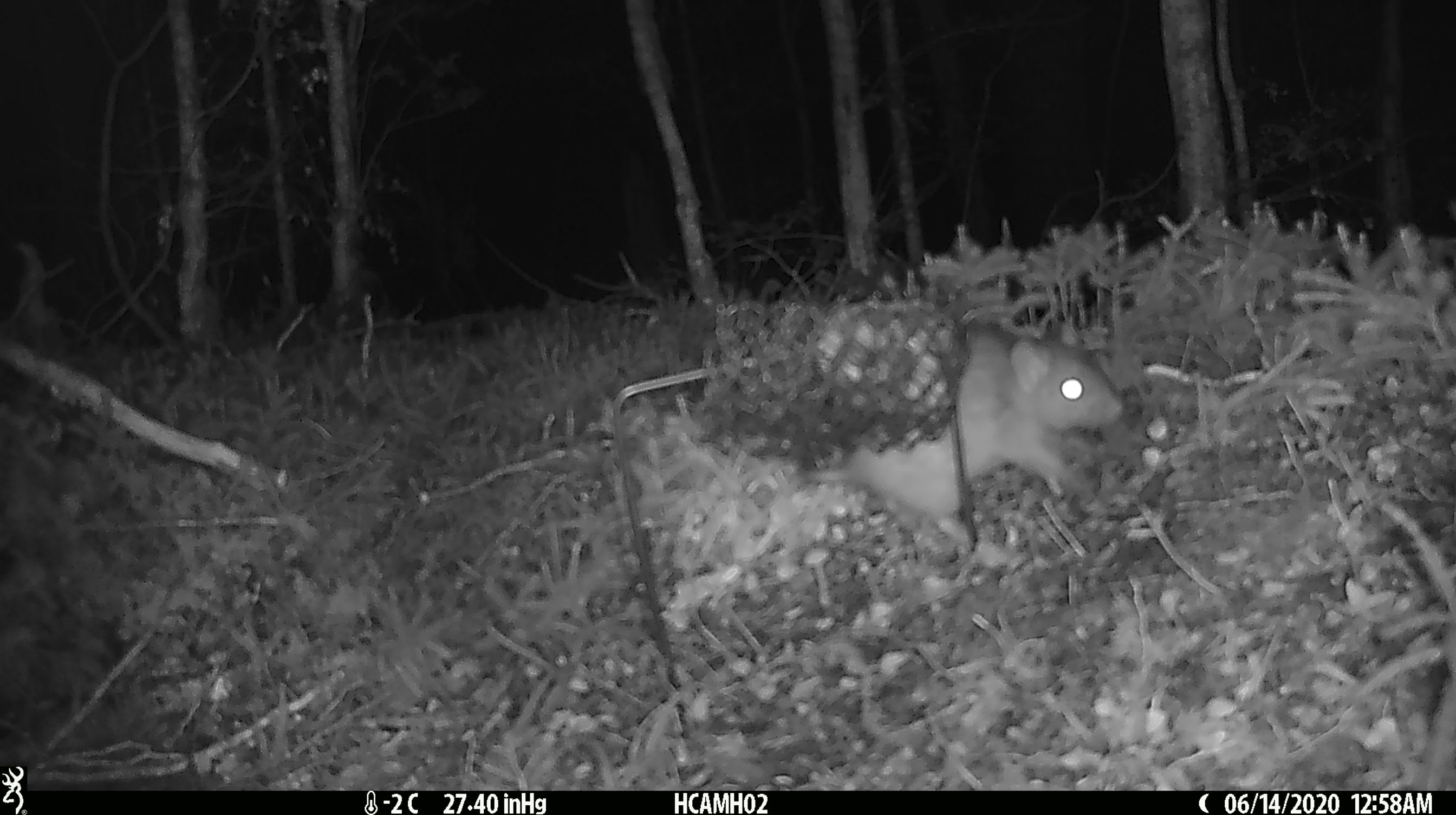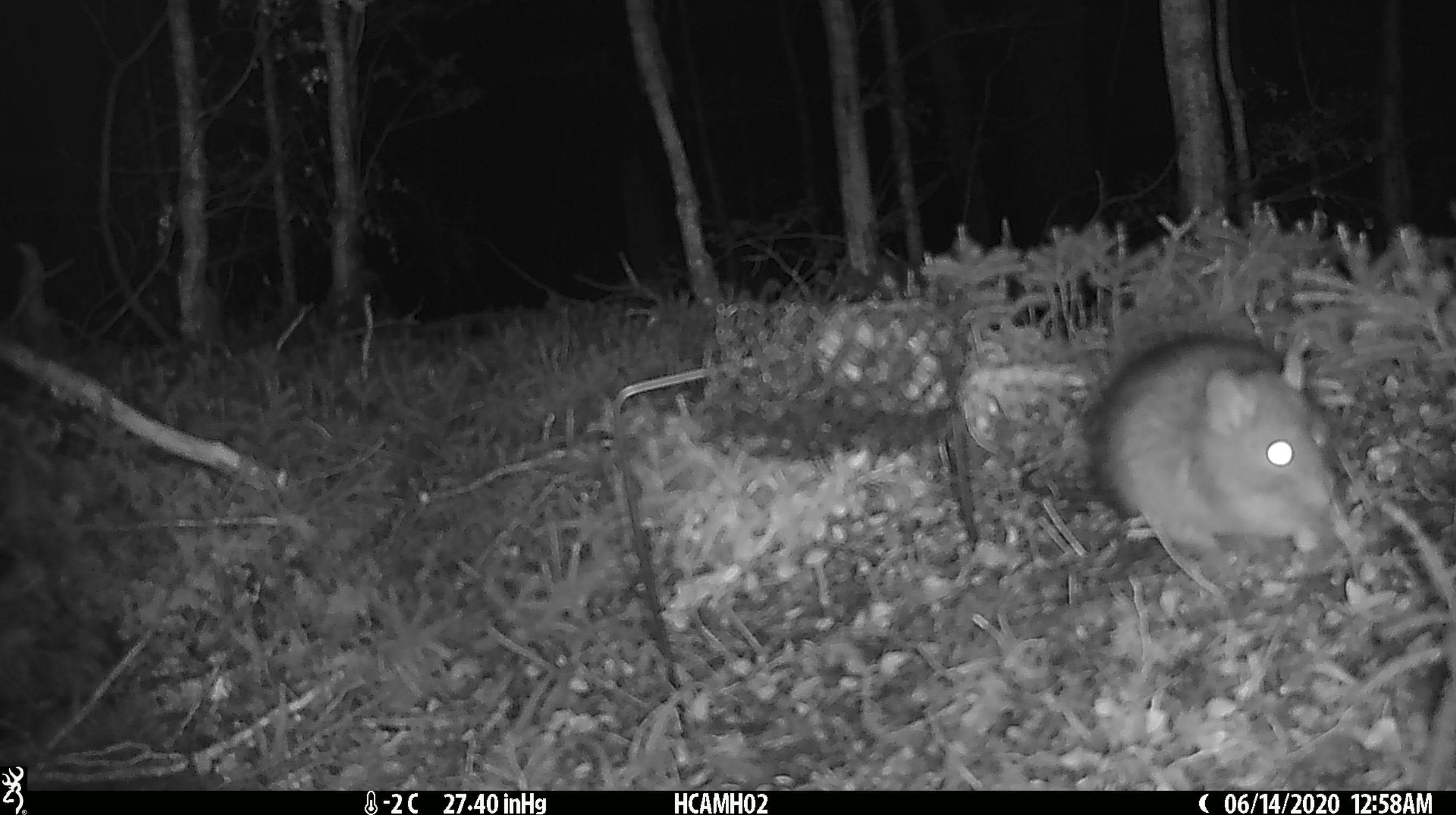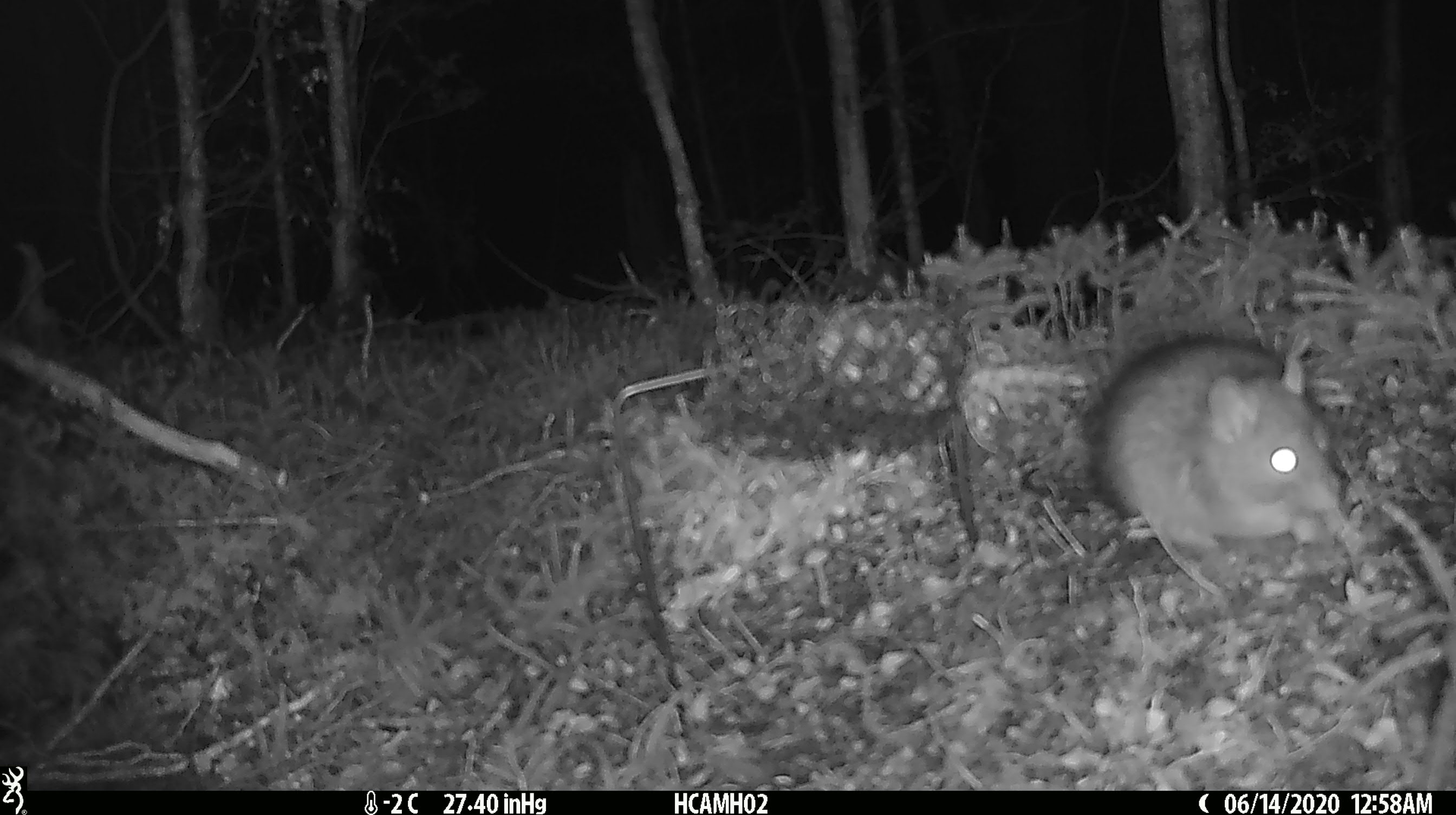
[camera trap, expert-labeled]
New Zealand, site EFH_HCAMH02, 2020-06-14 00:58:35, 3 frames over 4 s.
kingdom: Animalia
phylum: Chordata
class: Mammalia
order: Rodentia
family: Muridae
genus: Rattus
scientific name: Rattus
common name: rat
Rat (Rattus).